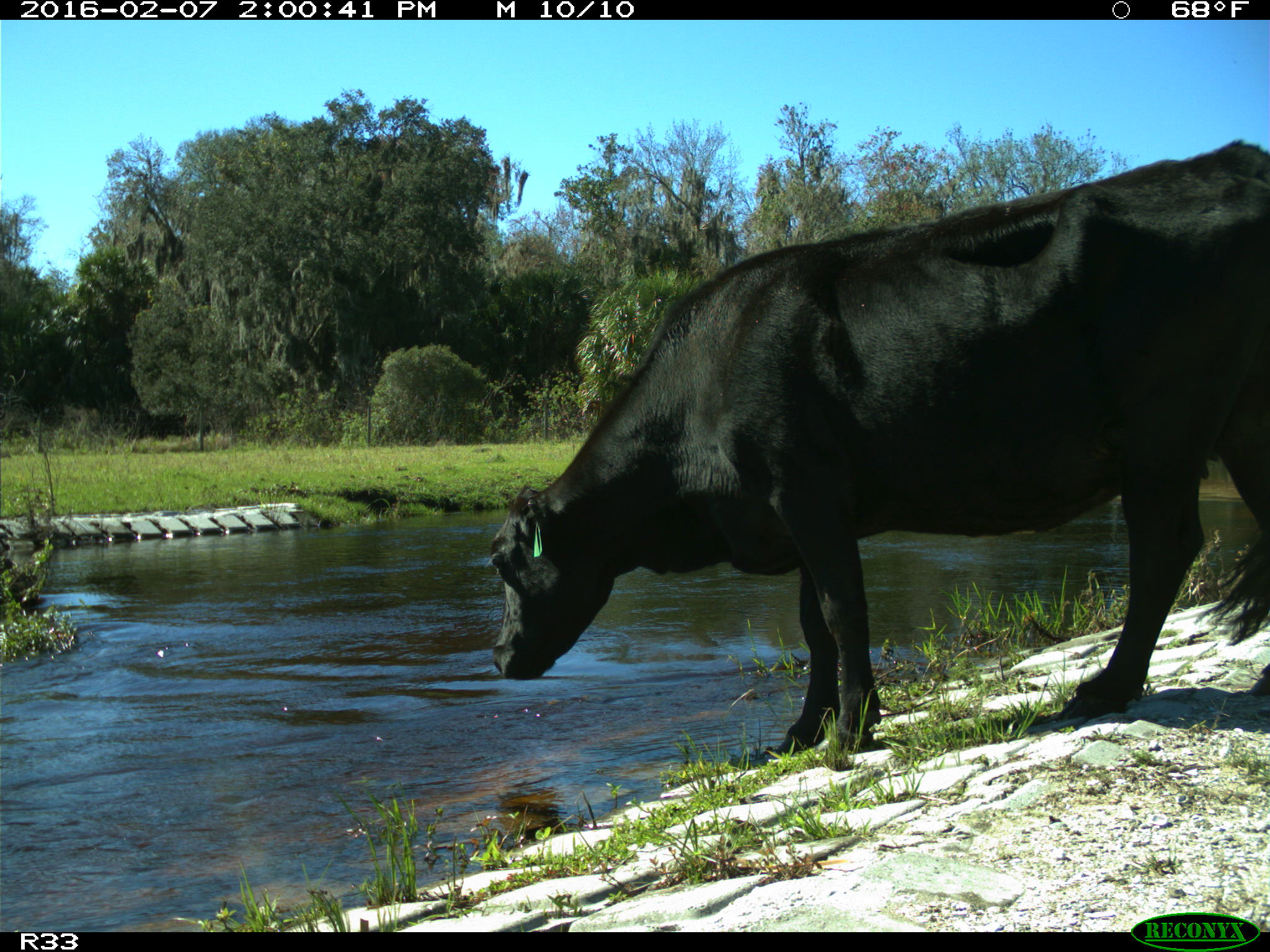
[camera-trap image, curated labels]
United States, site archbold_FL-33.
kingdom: Animalia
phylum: Chordata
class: Mammalia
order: Artiodactyla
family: Bovidae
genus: Bos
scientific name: Bos taurus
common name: domestic cow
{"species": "Bos taurus (domestic cow)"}